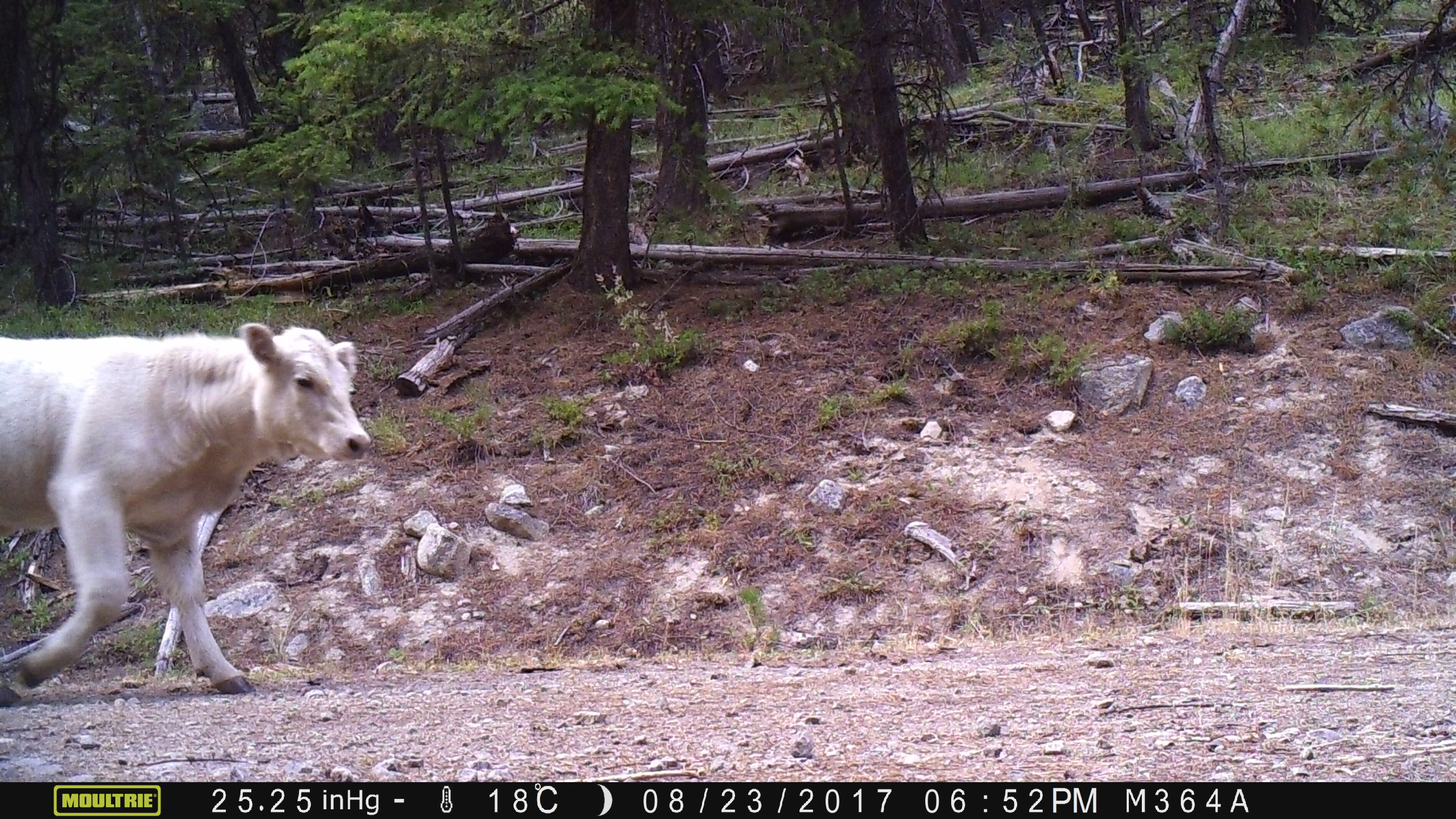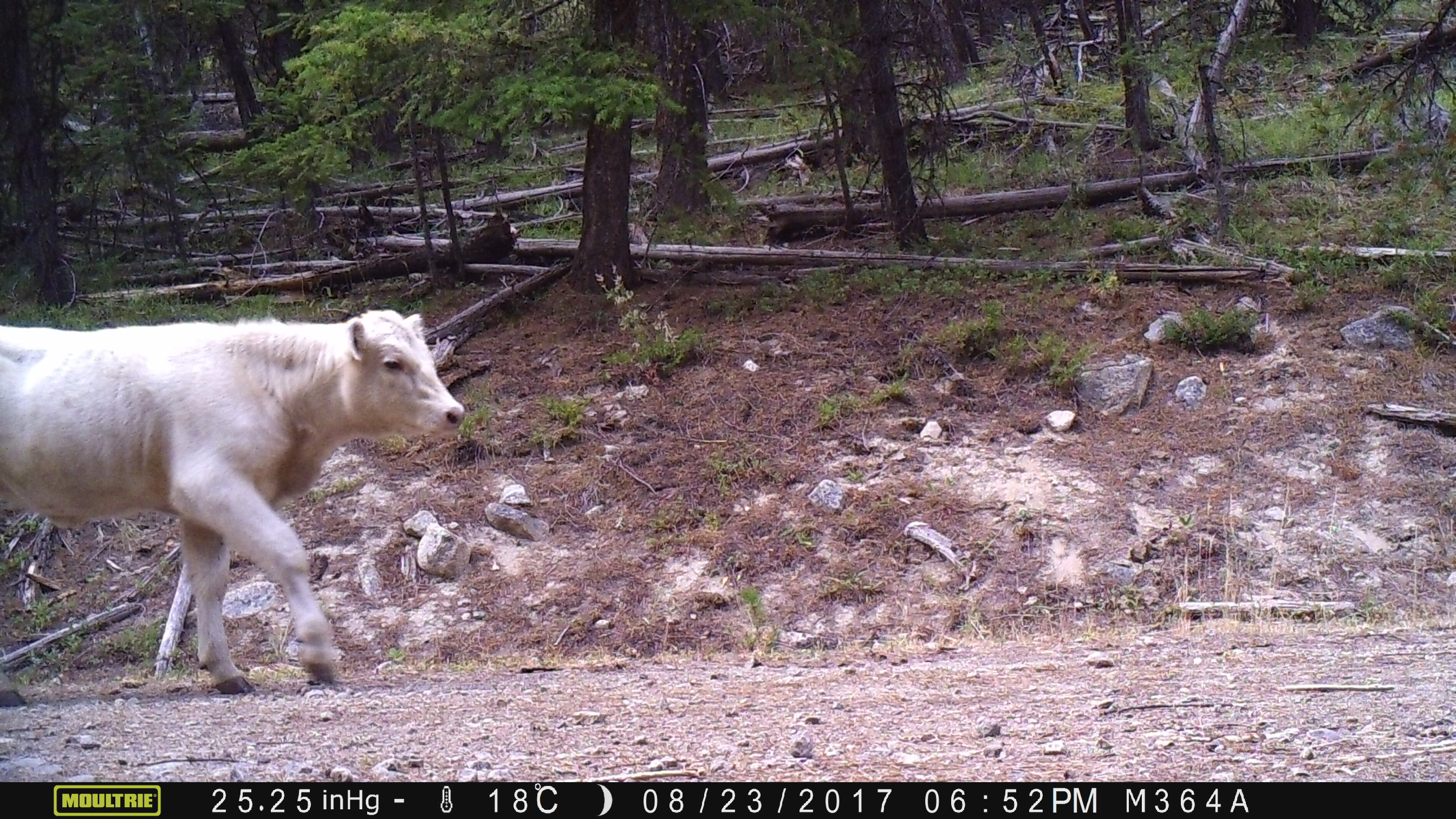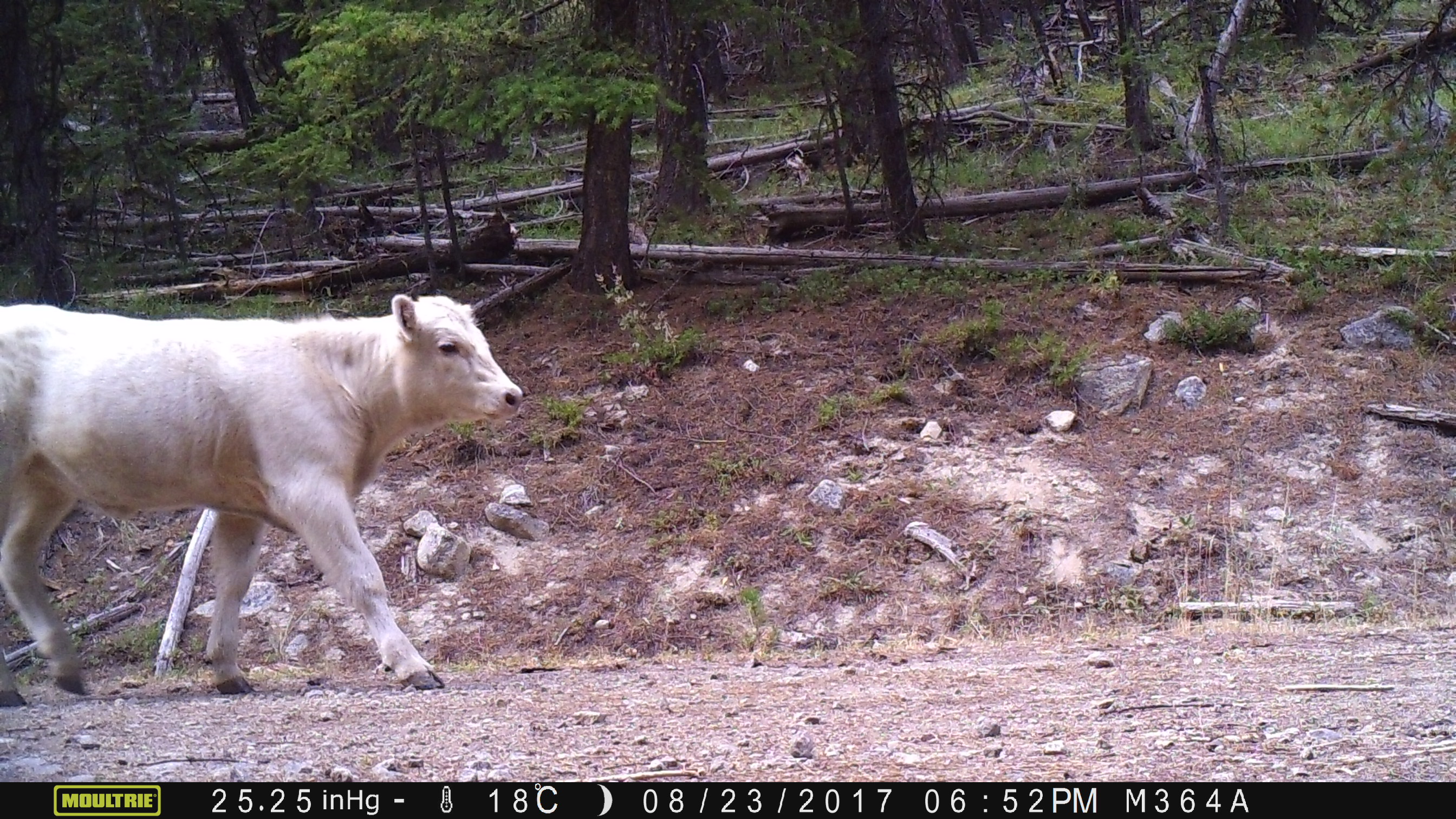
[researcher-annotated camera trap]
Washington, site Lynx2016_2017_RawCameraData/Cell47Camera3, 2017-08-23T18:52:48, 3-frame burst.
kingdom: Animalia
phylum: Chordata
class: Mammalia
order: Artiodactyla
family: Bovidae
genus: Bos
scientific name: Bos taurus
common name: domestic cattle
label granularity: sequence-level